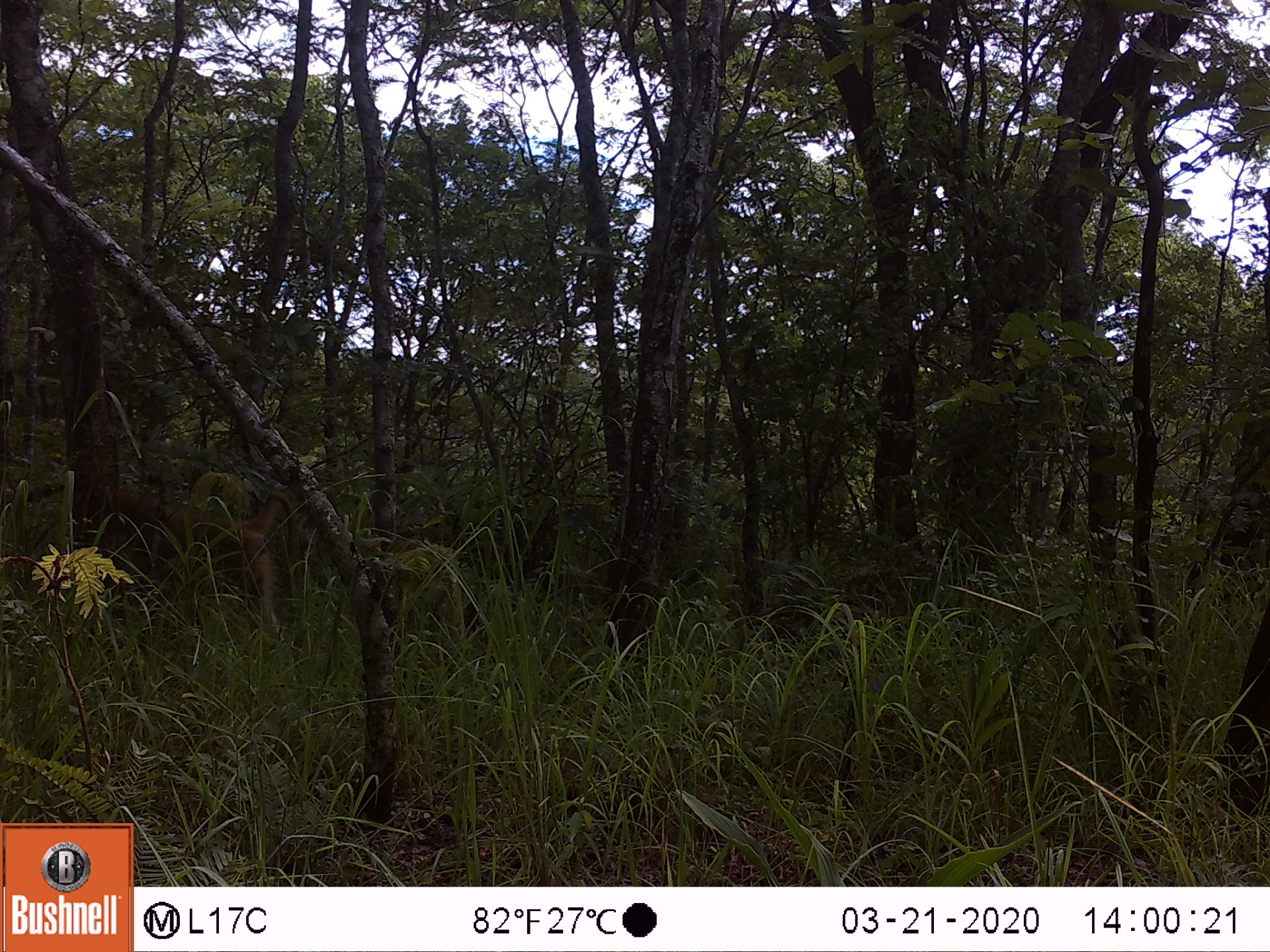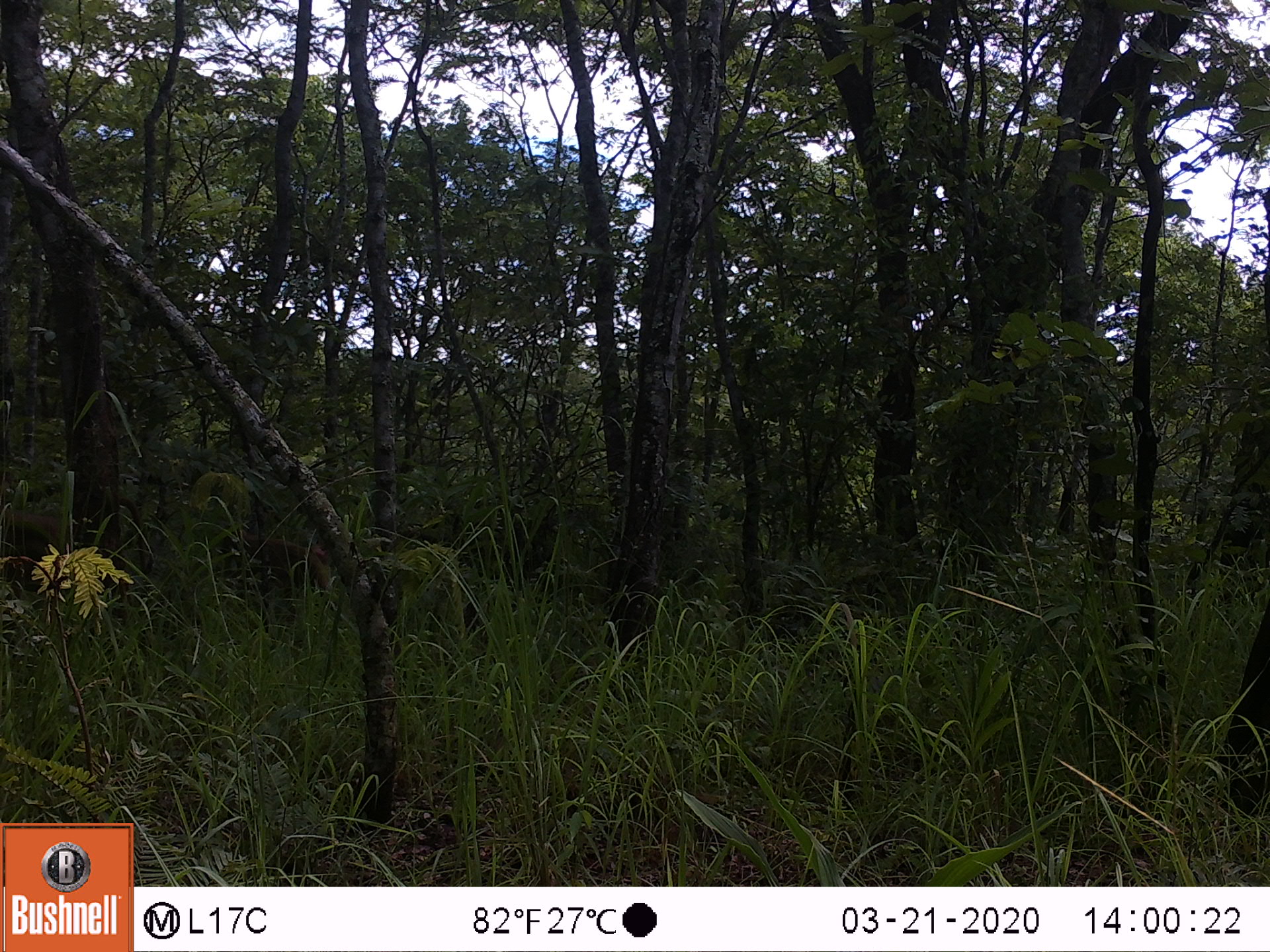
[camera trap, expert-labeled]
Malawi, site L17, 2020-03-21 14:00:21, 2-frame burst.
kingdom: Animalia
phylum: Chordata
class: Mammalia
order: Primates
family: Cercopithecidae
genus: Papio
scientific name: Papio cynocephalus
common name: yellow baboon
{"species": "yellow baboon (Papio cynocephalus)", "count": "1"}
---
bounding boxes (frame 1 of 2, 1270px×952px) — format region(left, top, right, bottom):
yellow baboon: region(114, 482, 293, 626)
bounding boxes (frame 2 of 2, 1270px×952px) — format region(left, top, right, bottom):
yellow baboon: region(1, 484, 145, 598); region(216, 520, 330, 613)